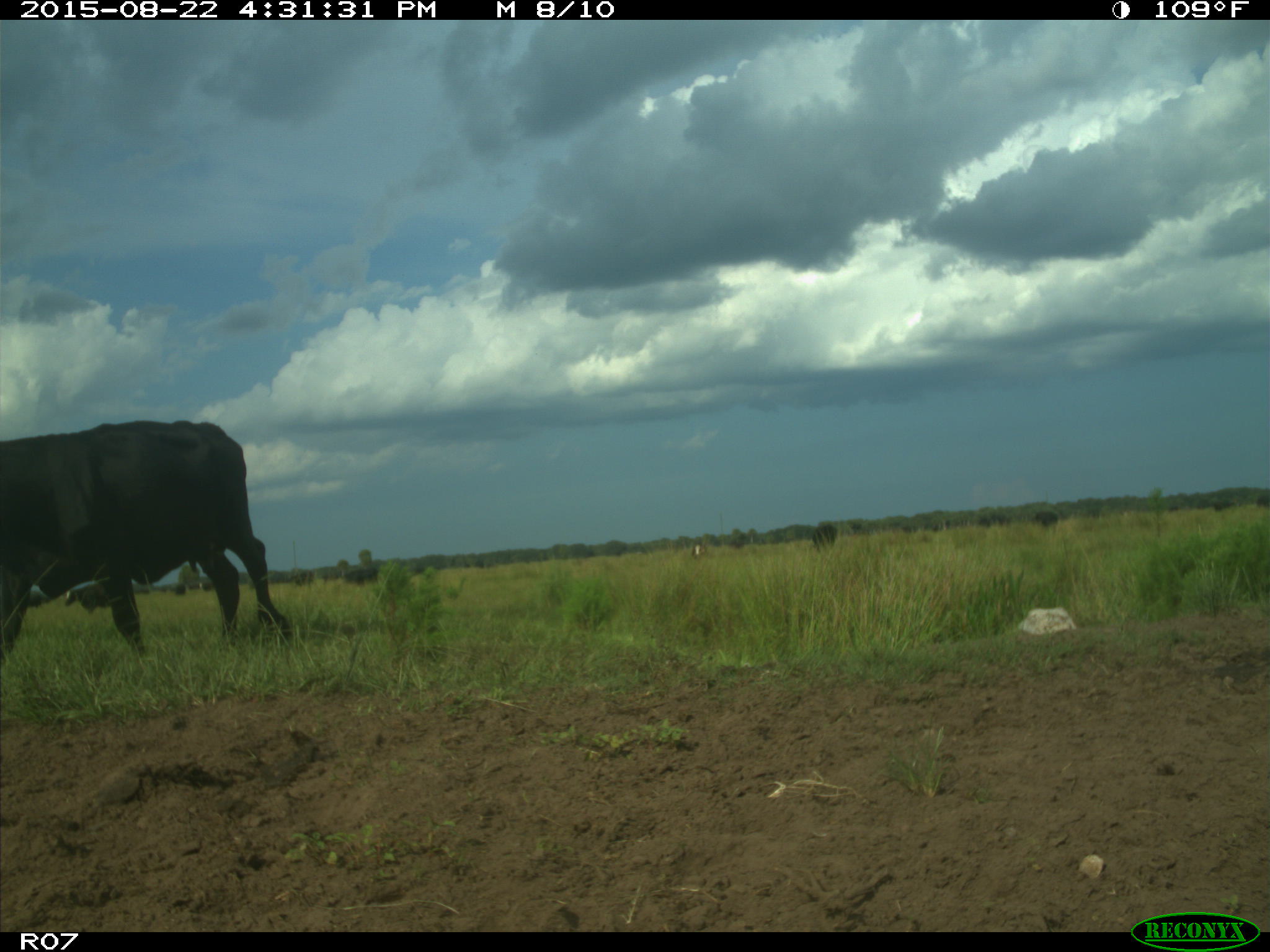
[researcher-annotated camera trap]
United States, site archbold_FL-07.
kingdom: Animalia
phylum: Chordata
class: Mammalia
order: Artiodactyla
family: Bovidae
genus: Bos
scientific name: Bos taurus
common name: domestic cow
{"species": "Bos taurus (domestic cow)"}